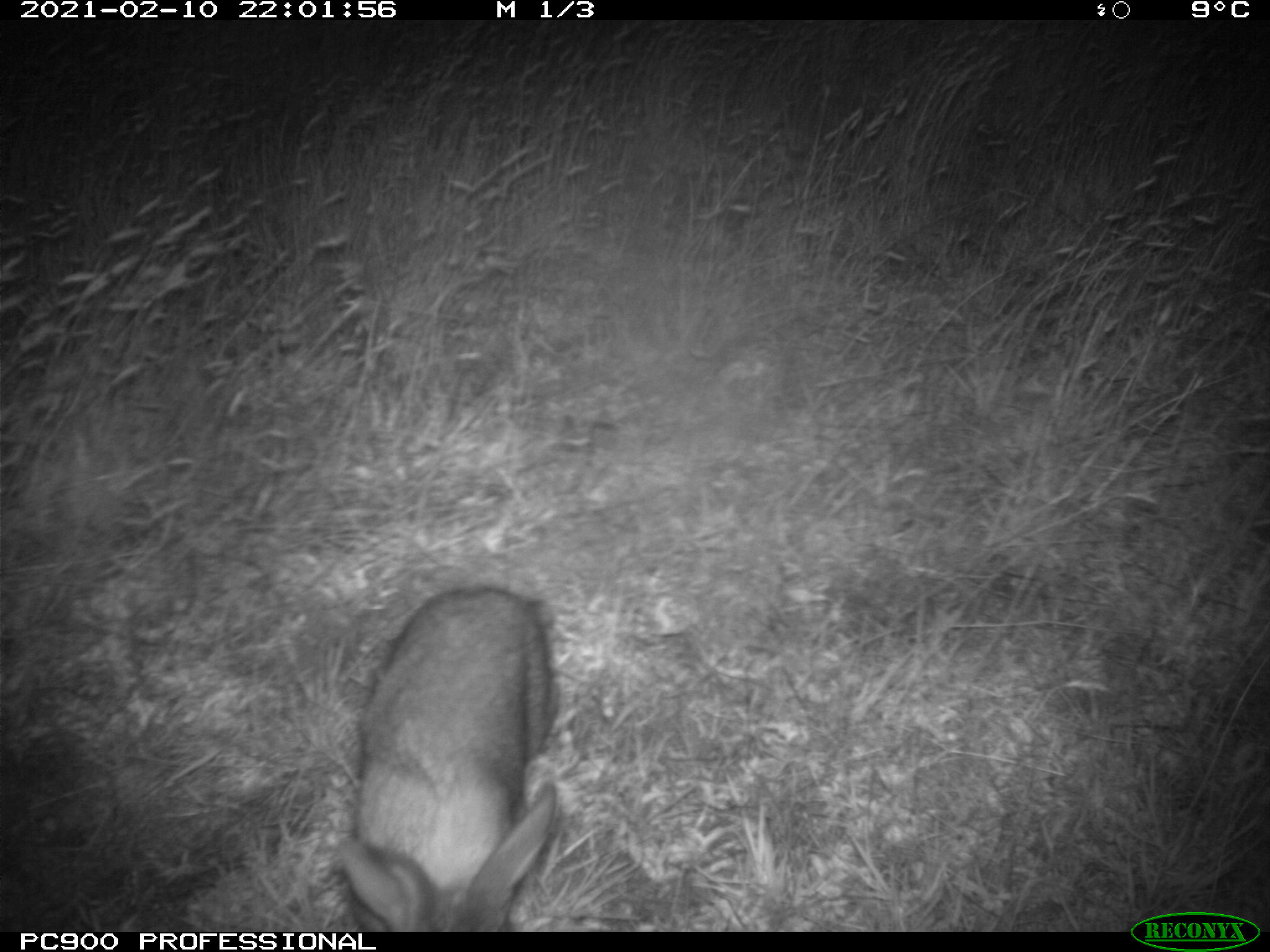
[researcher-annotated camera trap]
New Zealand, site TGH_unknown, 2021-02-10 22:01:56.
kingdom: Animalia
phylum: Chordata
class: Mammalia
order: Lagomorpha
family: Leporidae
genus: Oryctolagus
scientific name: Oryctolagus cuniculus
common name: european rabbit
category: rabbit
Rabbit (european rabbit) (Oryctolagus cuniculus).